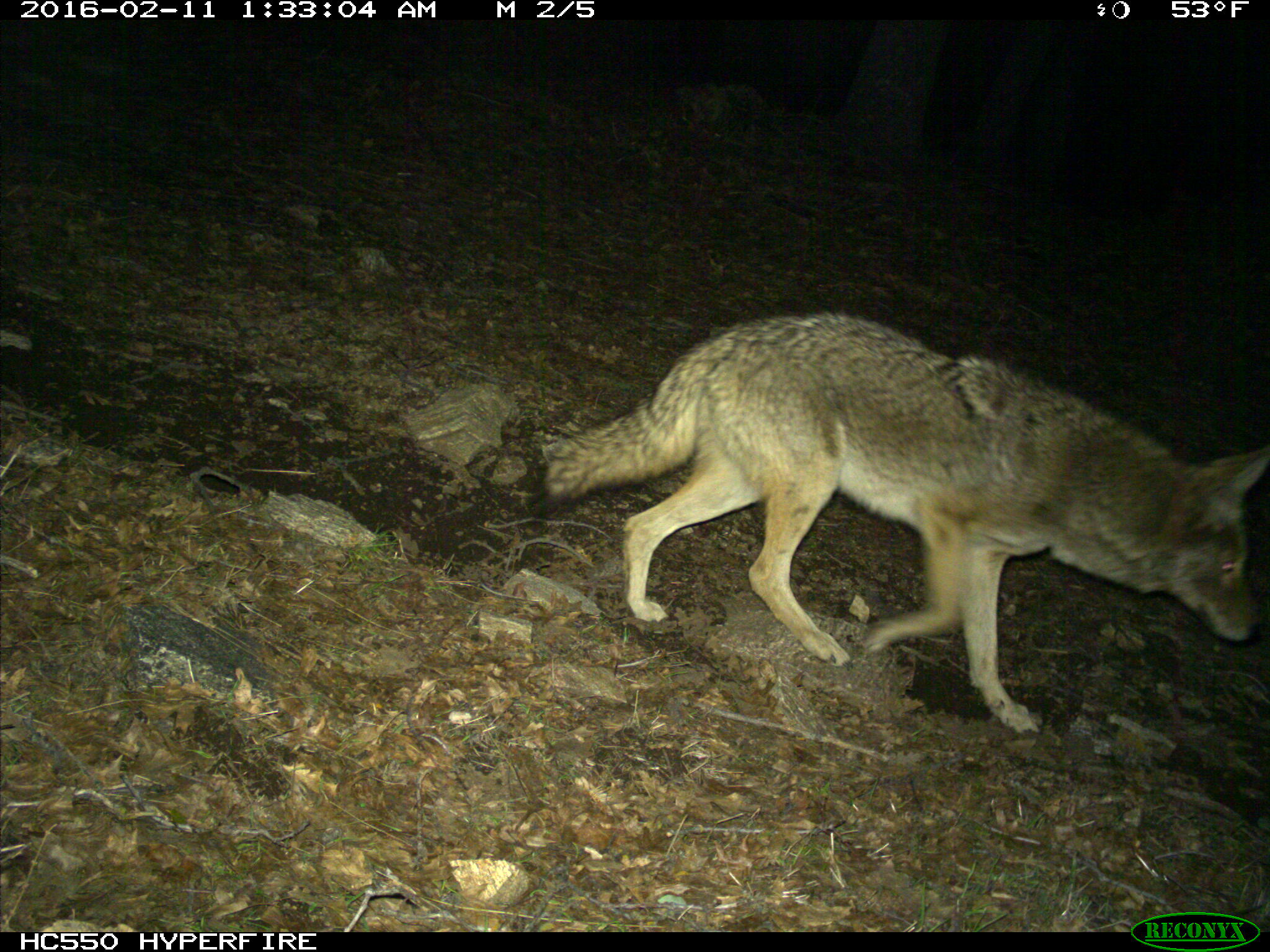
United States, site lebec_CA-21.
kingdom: Animalia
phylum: Chordata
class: Mammalia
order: Carnivora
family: Canidae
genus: Canis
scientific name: Canis latrans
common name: coyote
Canis latrans (coyote).